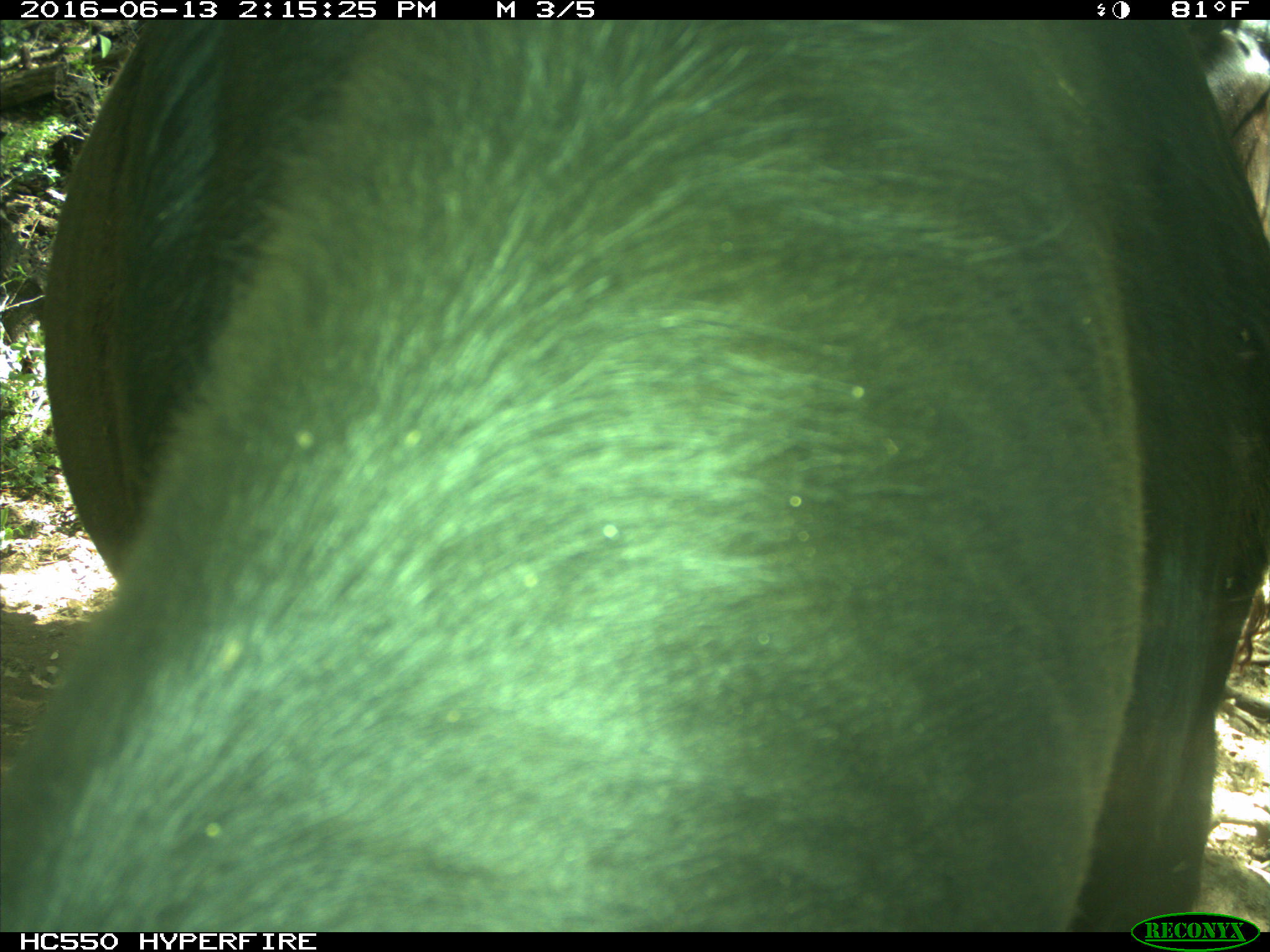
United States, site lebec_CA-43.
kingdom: Animalia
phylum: Chordata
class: Mammalia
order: Artiodactyla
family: Bovidae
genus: Bos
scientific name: Bos taurus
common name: domestic cow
Bos taurus (domestic cow).